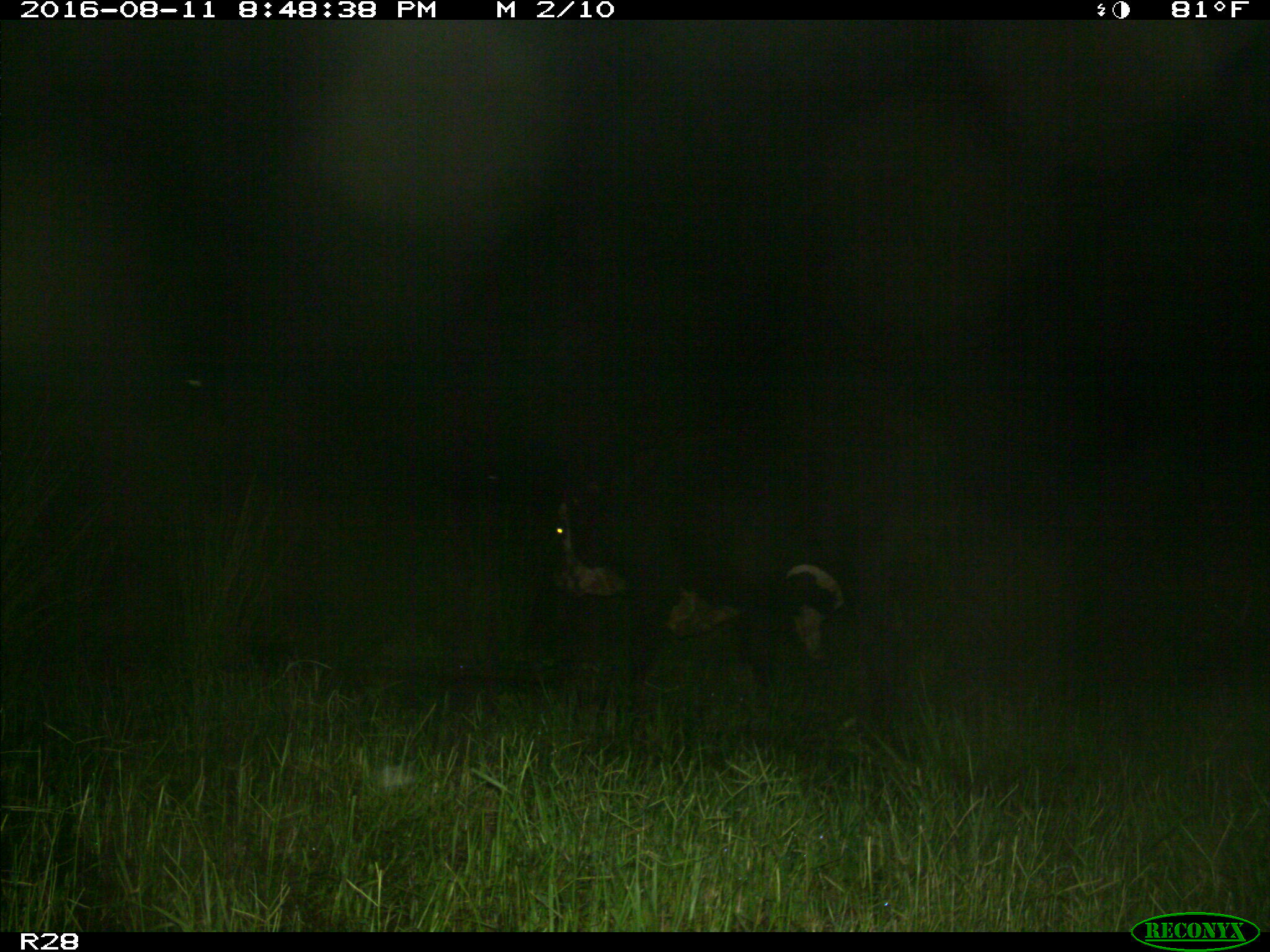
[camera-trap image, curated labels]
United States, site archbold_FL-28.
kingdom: Animalia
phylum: Chordata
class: Mammalia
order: Artiodactyla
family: Bovidae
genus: Bos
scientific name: Bos taurus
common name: domestic cow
Bos taurus (domestic cow).